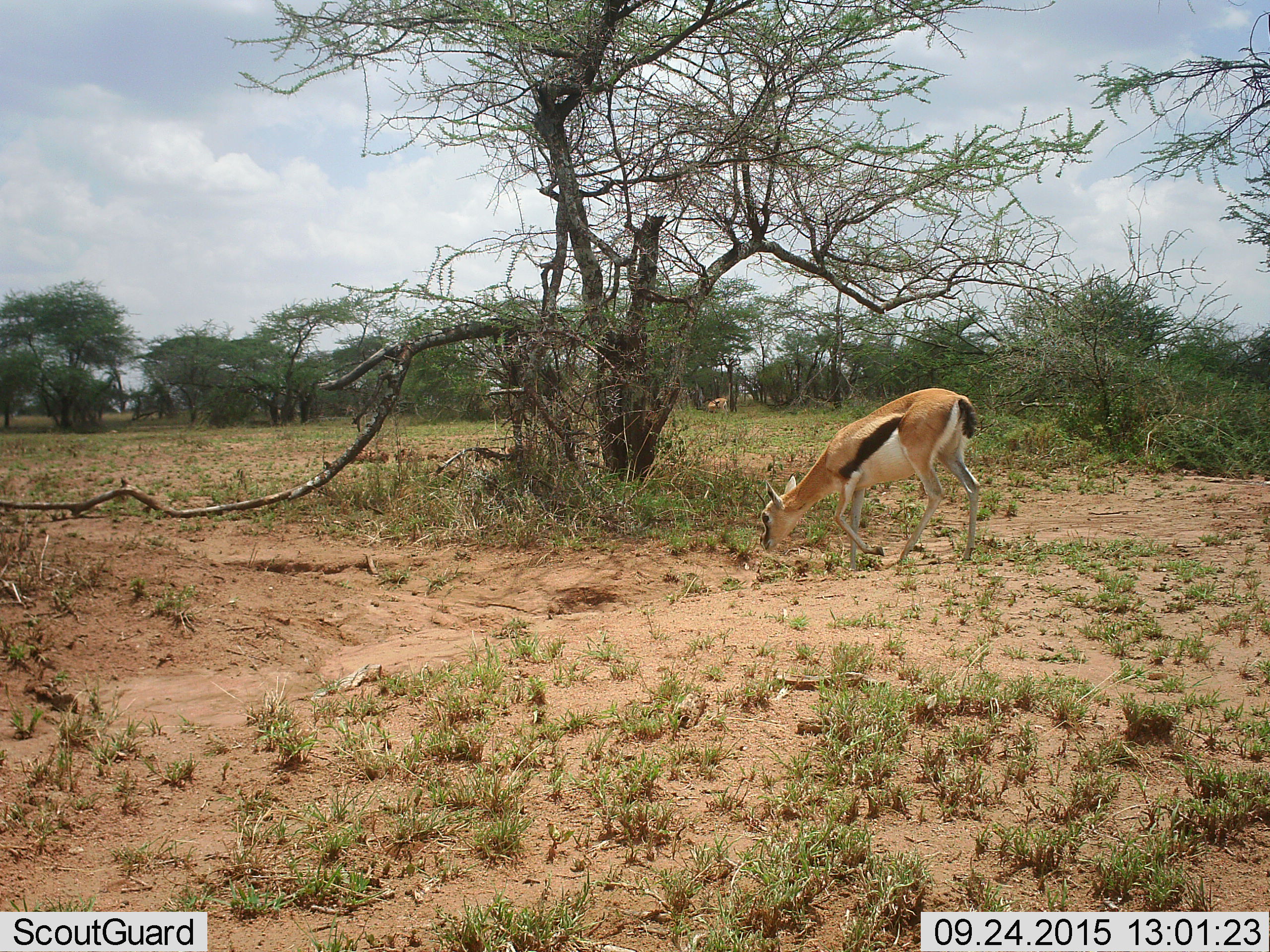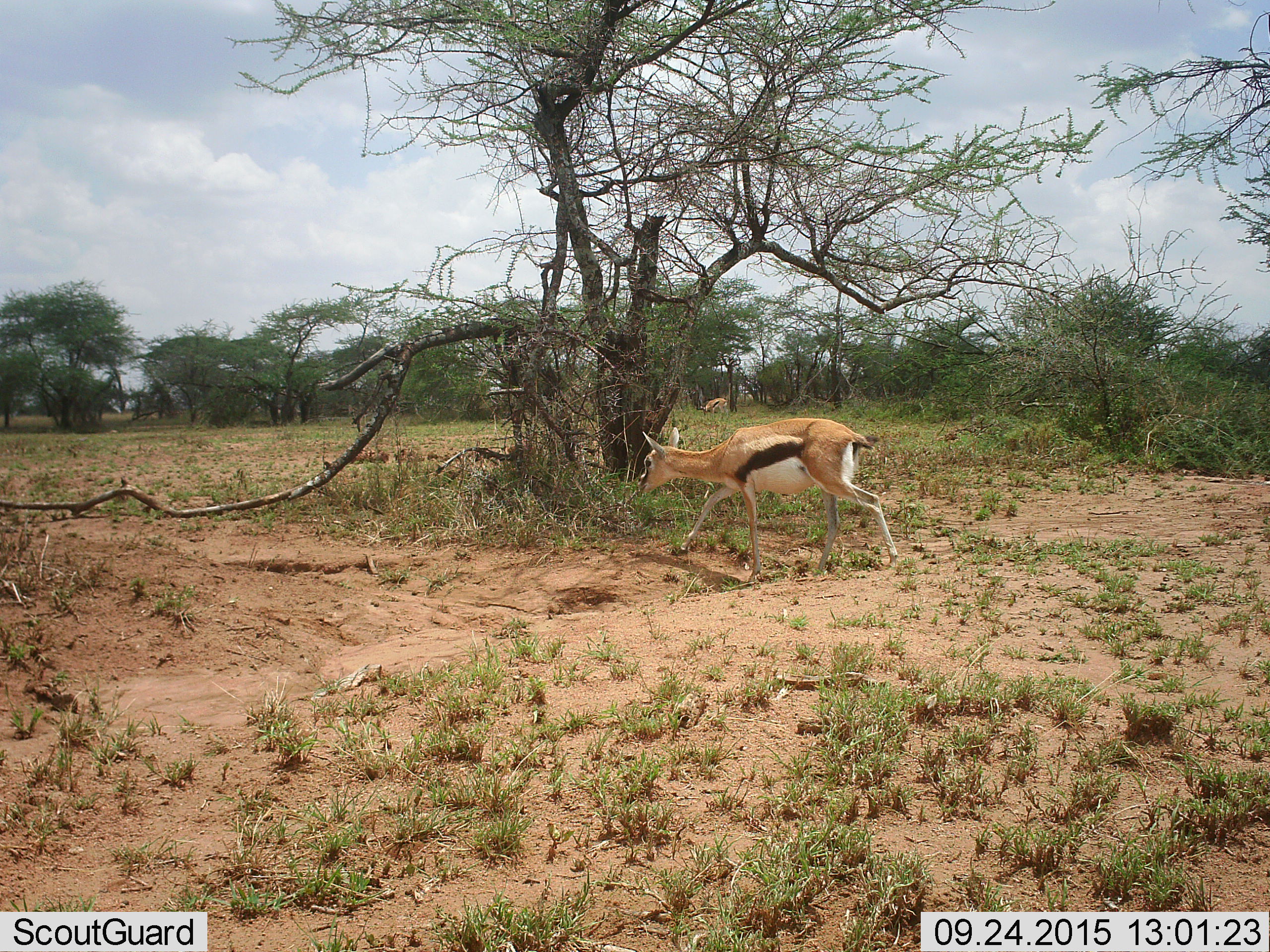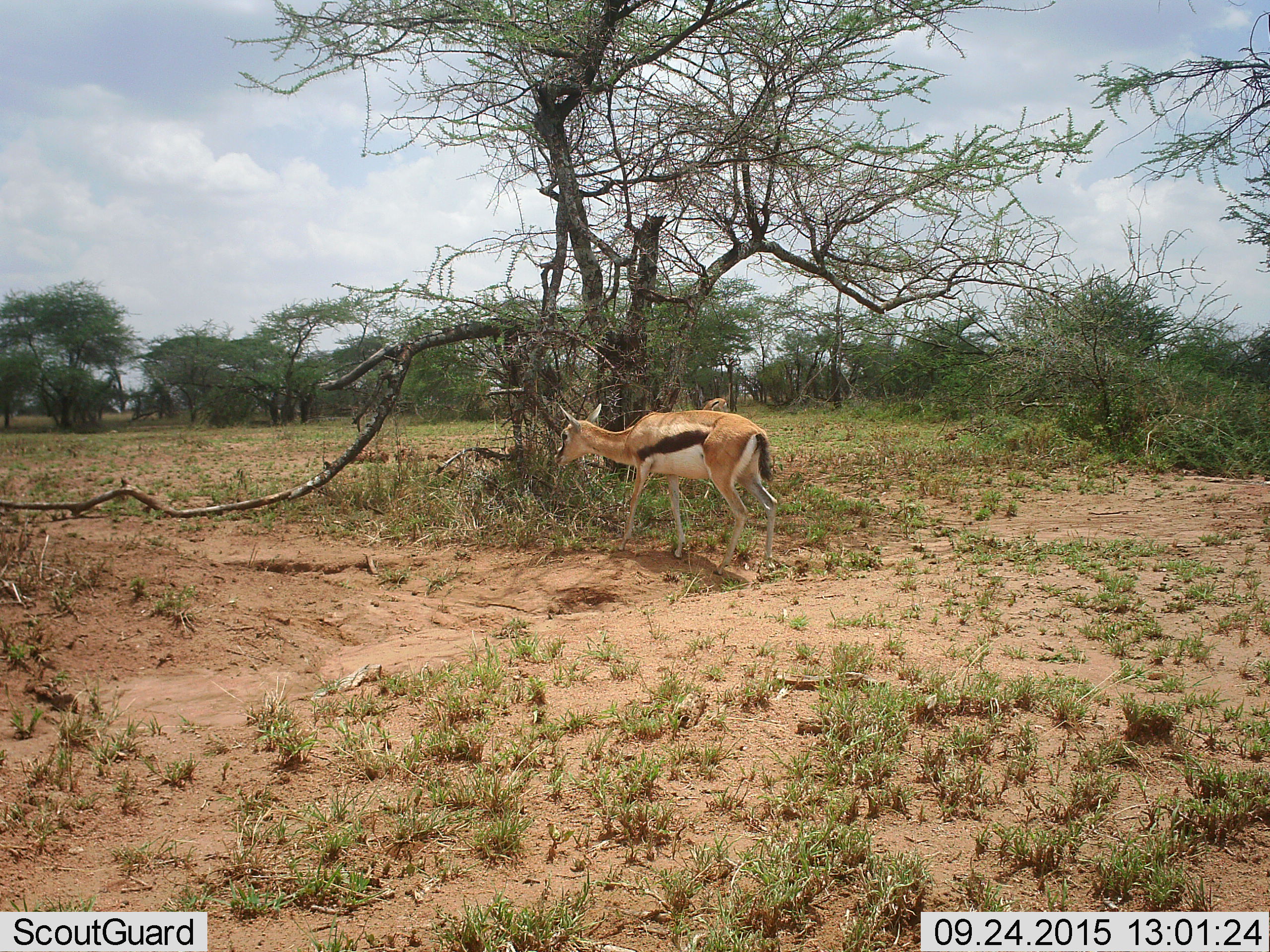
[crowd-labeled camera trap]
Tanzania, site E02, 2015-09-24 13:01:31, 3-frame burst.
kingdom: Animalia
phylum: Chordata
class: Mammalia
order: Artiodactyla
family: Bovidae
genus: Eudorcas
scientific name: Eudorcas thomsonii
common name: thomson's gazelle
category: gazellethomsons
Gazellethomsons (thomson's gazelle) (Eudorcas thomsonii), count 2. Behavior (volunteer vote fractions): standing 33%, resting 0%, moving 60%, interacting 0%. Young present (vote fraction): 7%. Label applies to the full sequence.